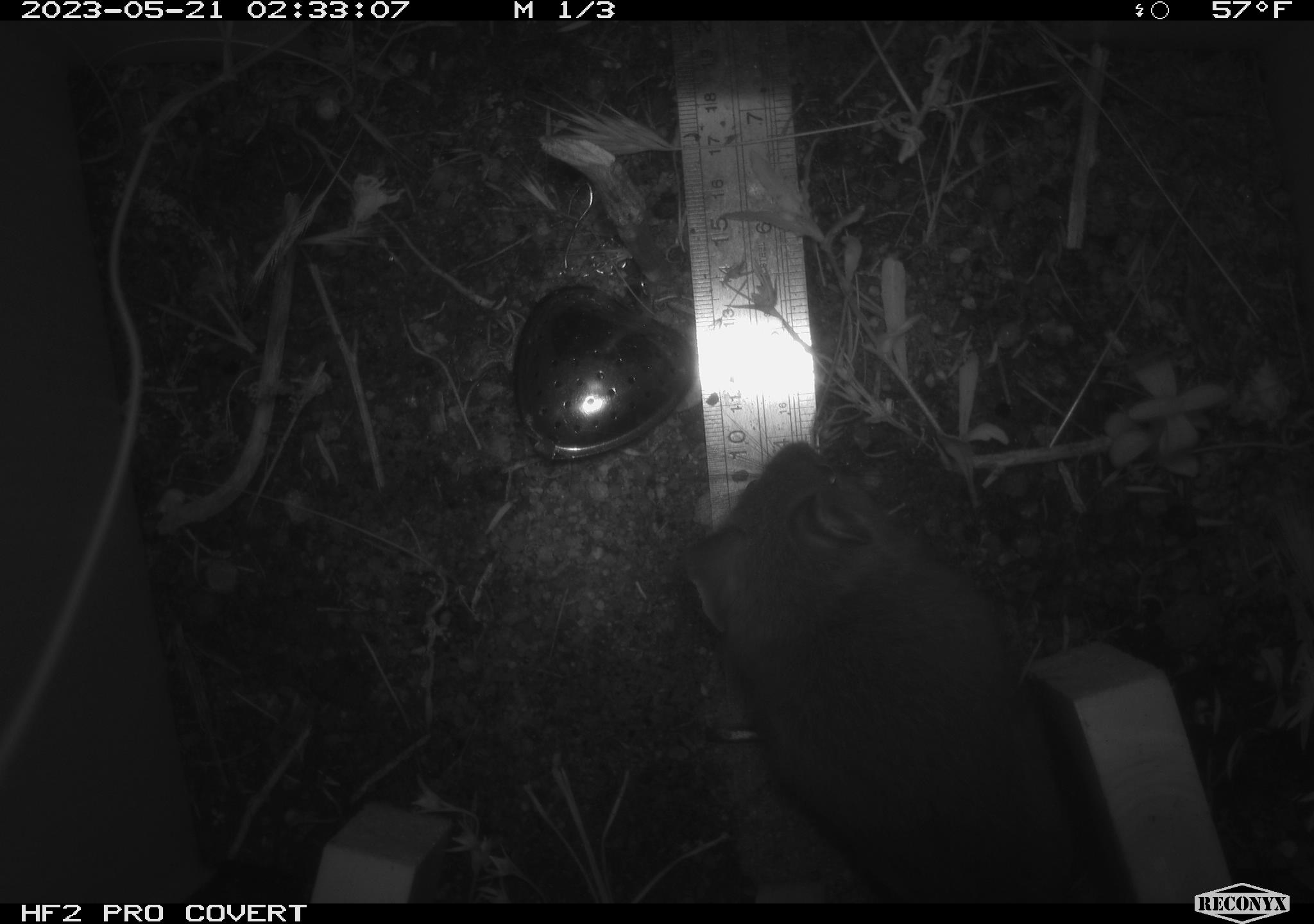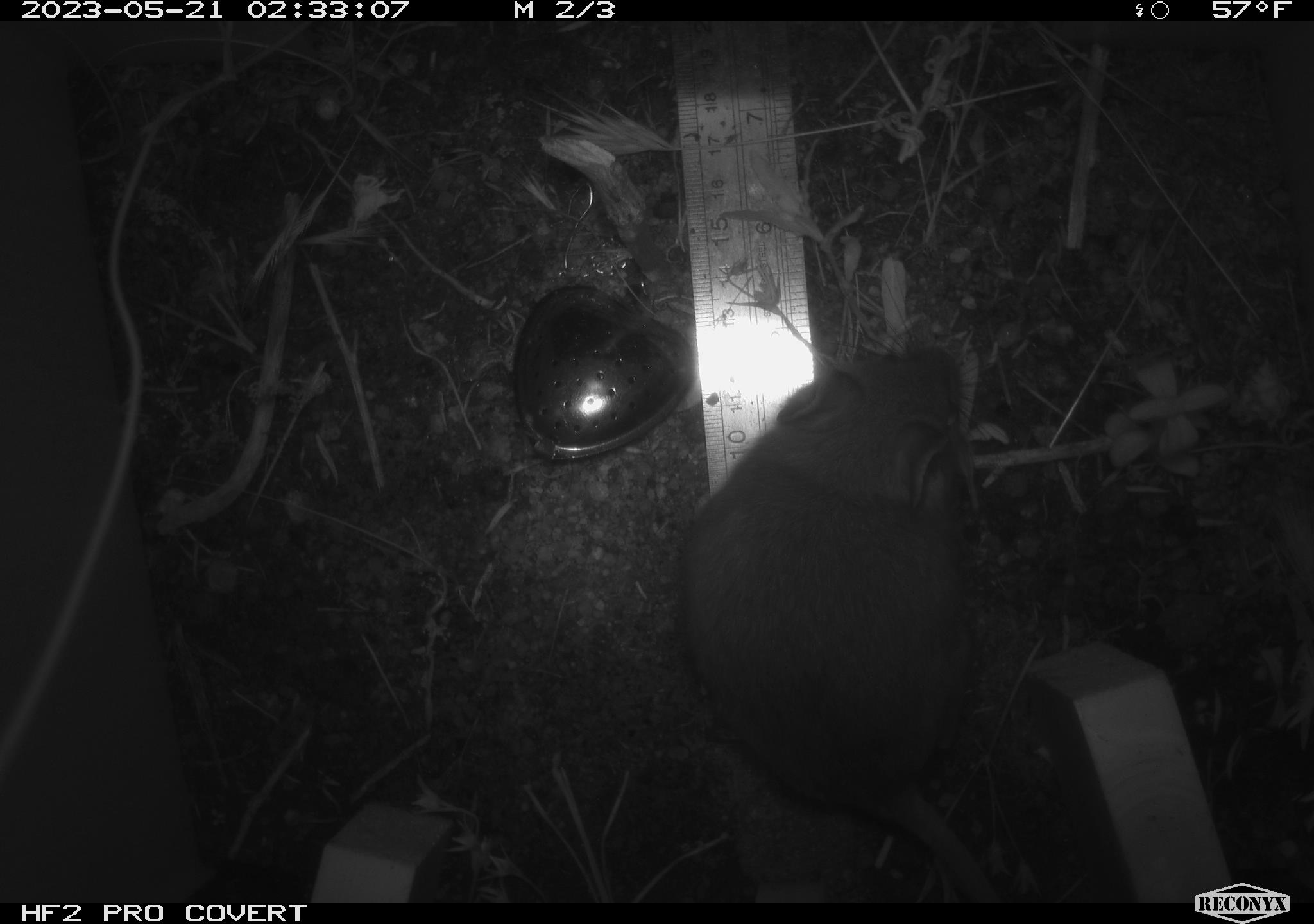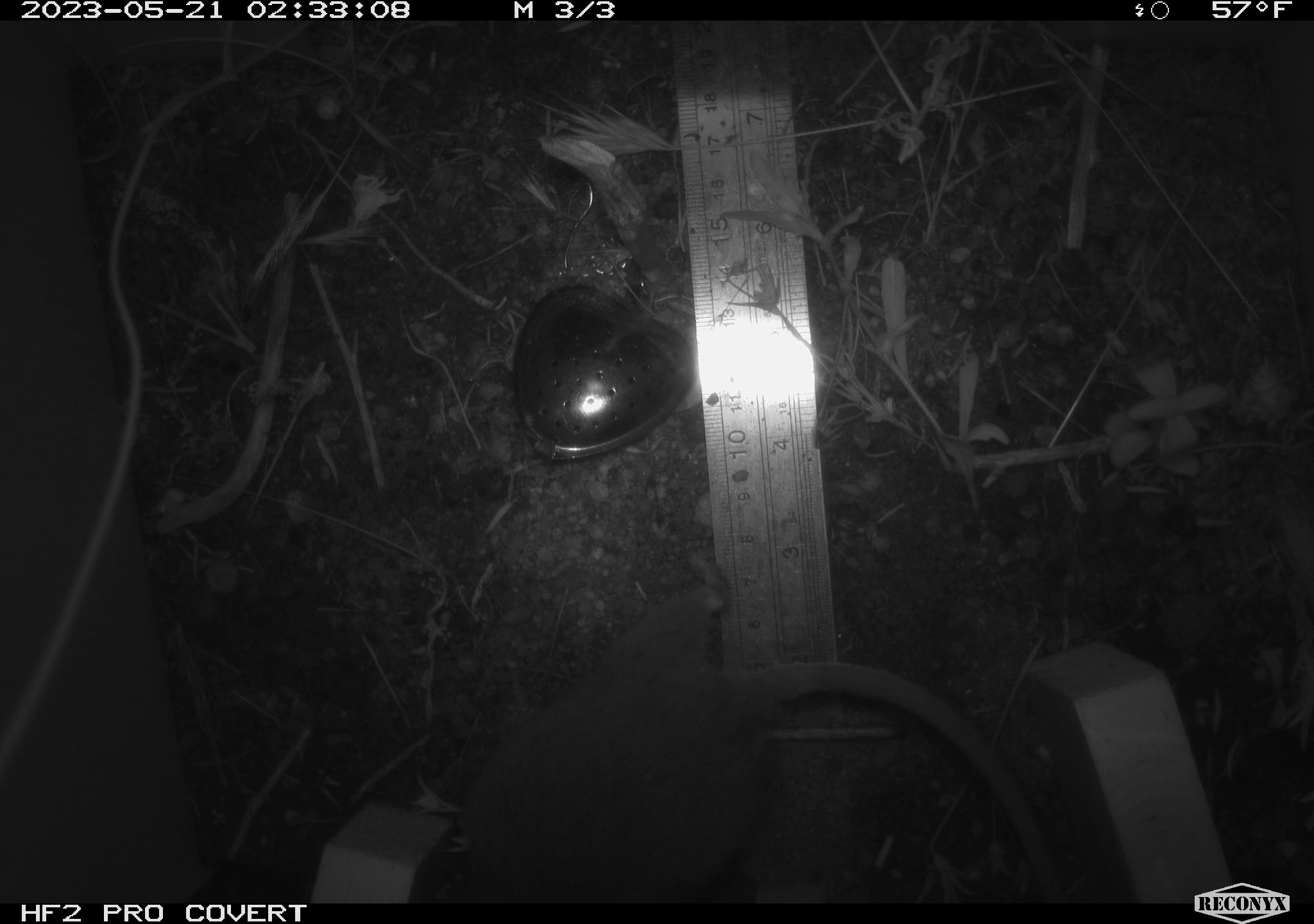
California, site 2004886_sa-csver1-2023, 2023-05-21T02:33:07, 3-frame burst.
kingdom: Animalia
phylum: Chordata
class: Mammalia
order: Rodentia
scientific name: Rodentia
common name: mouse species